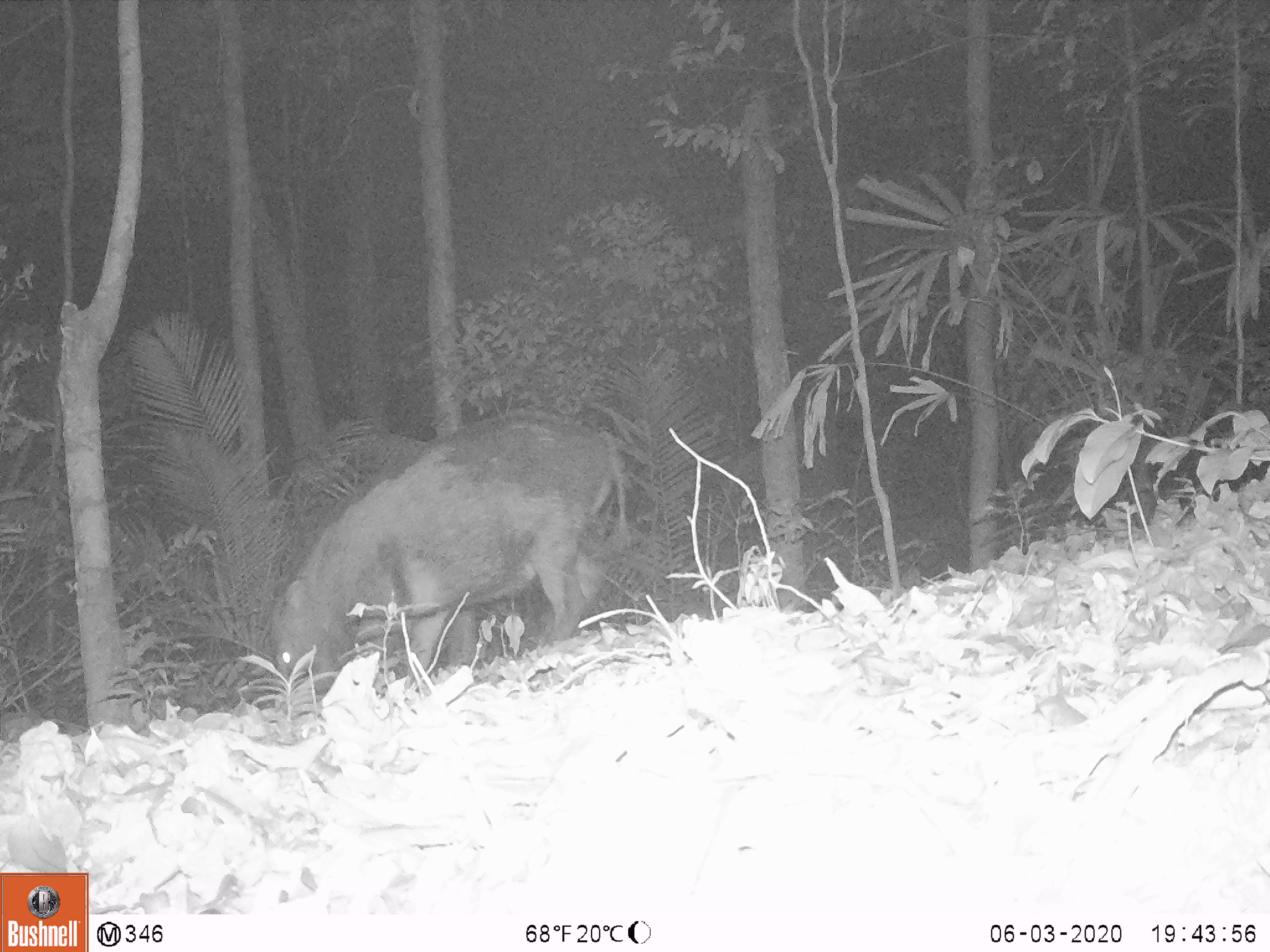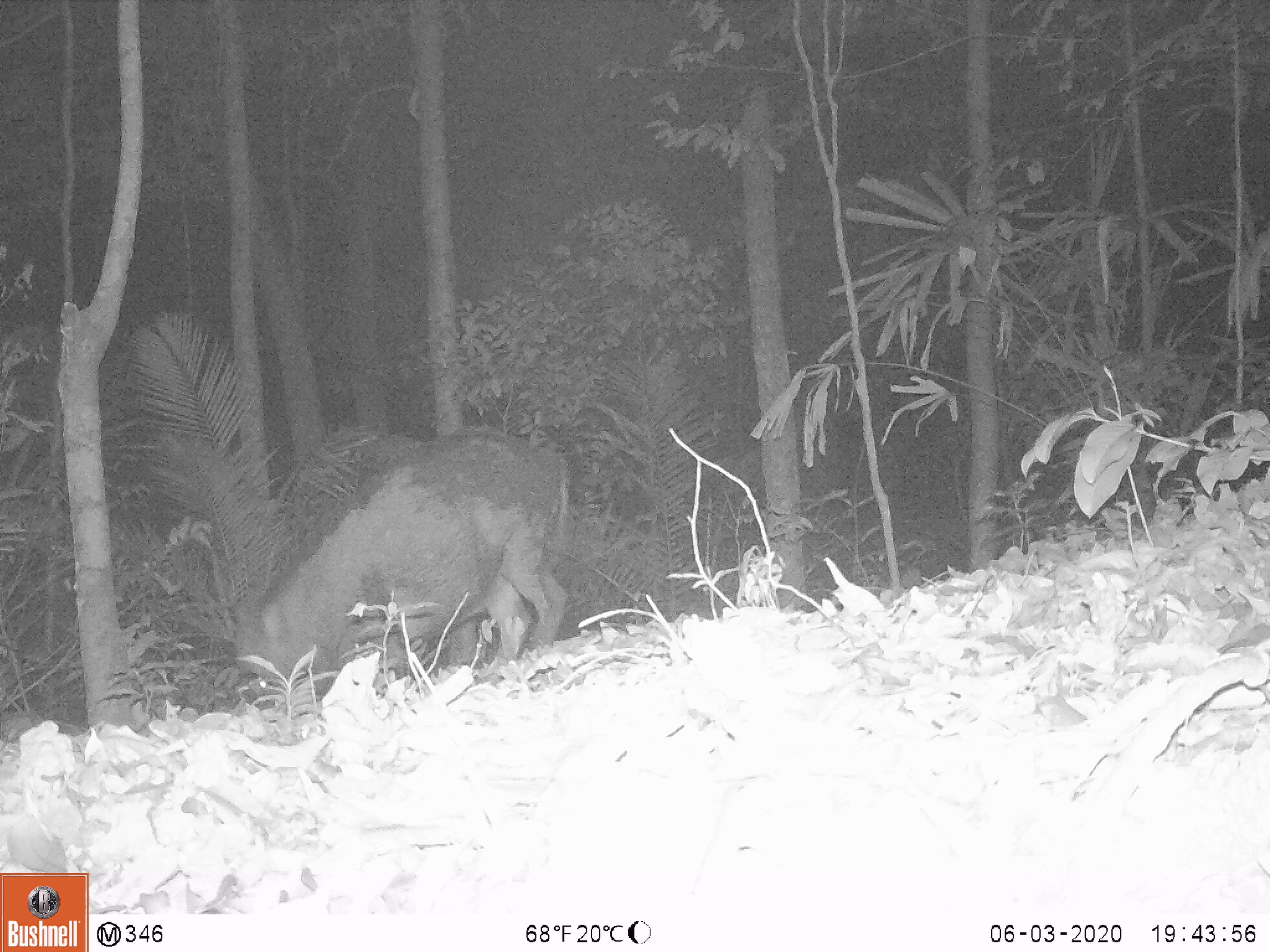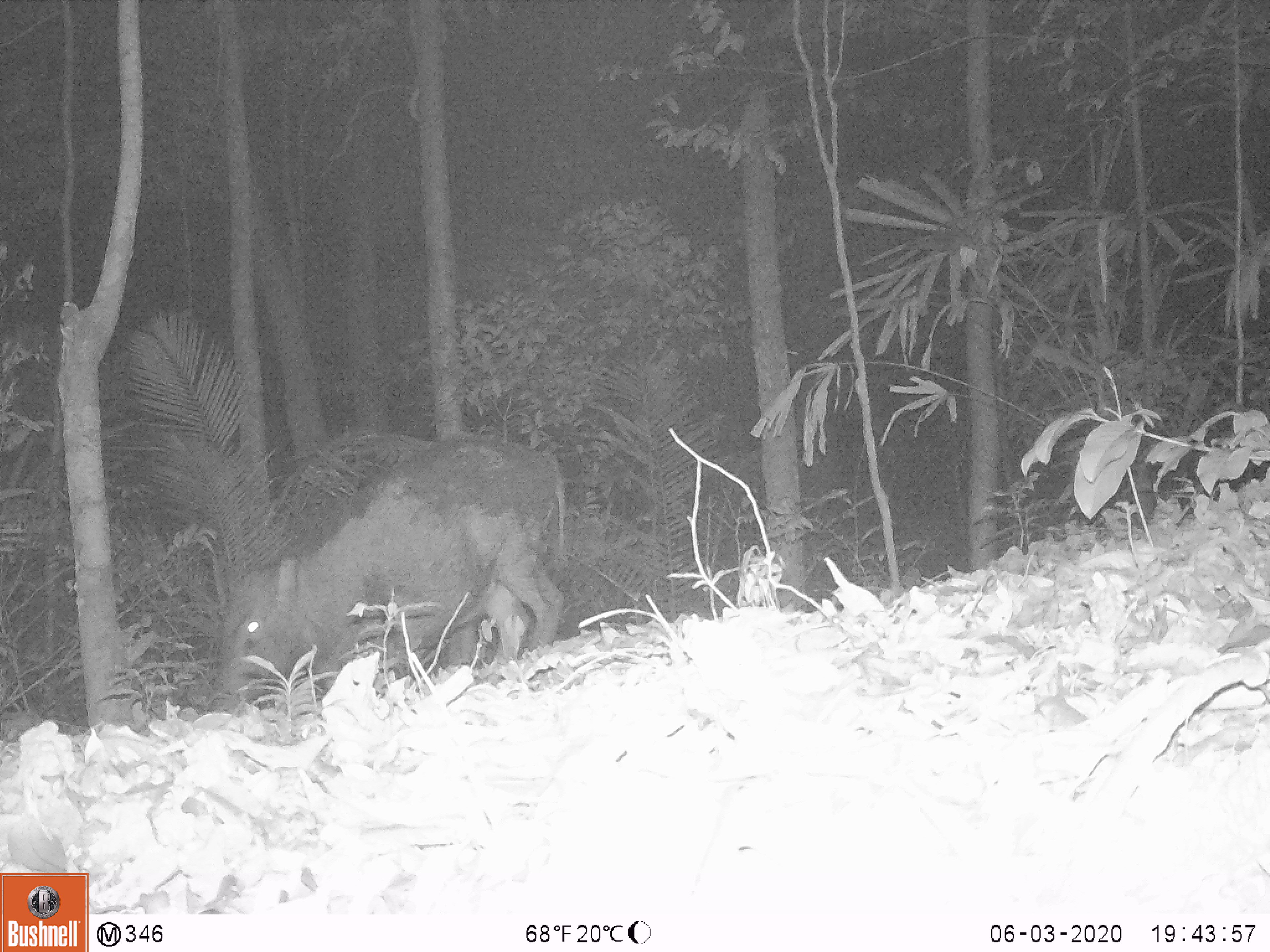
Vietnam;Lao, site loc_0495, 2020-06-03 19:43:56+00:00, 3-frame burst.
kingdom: Animalia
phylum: Chordata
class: Mammalia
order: Artiodactyla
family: Suidae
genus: Sus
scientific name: Sus scrofa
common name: eurasian wild pig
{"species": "eurasian wild pig (Sus scrofa)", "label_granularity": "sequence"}